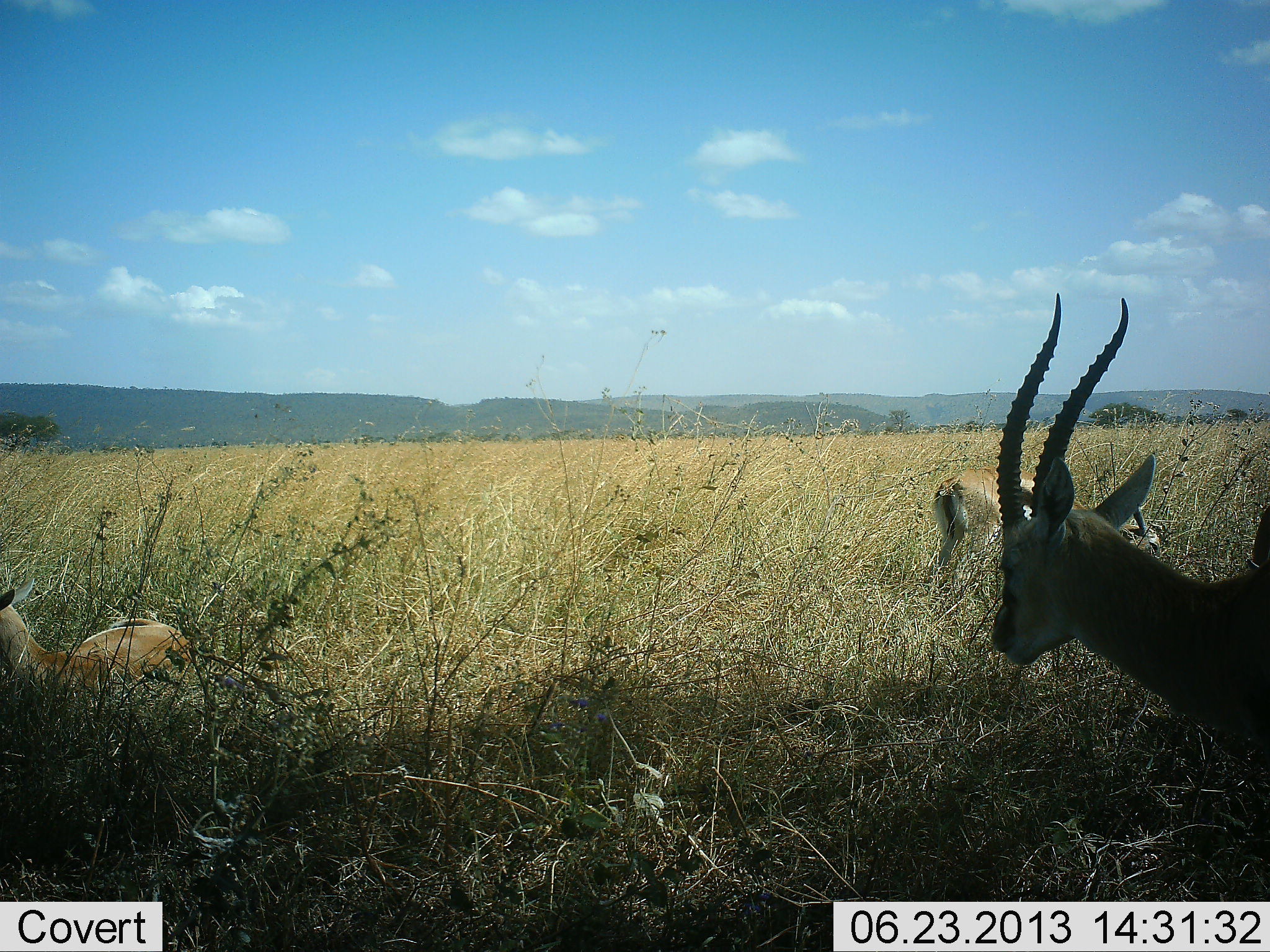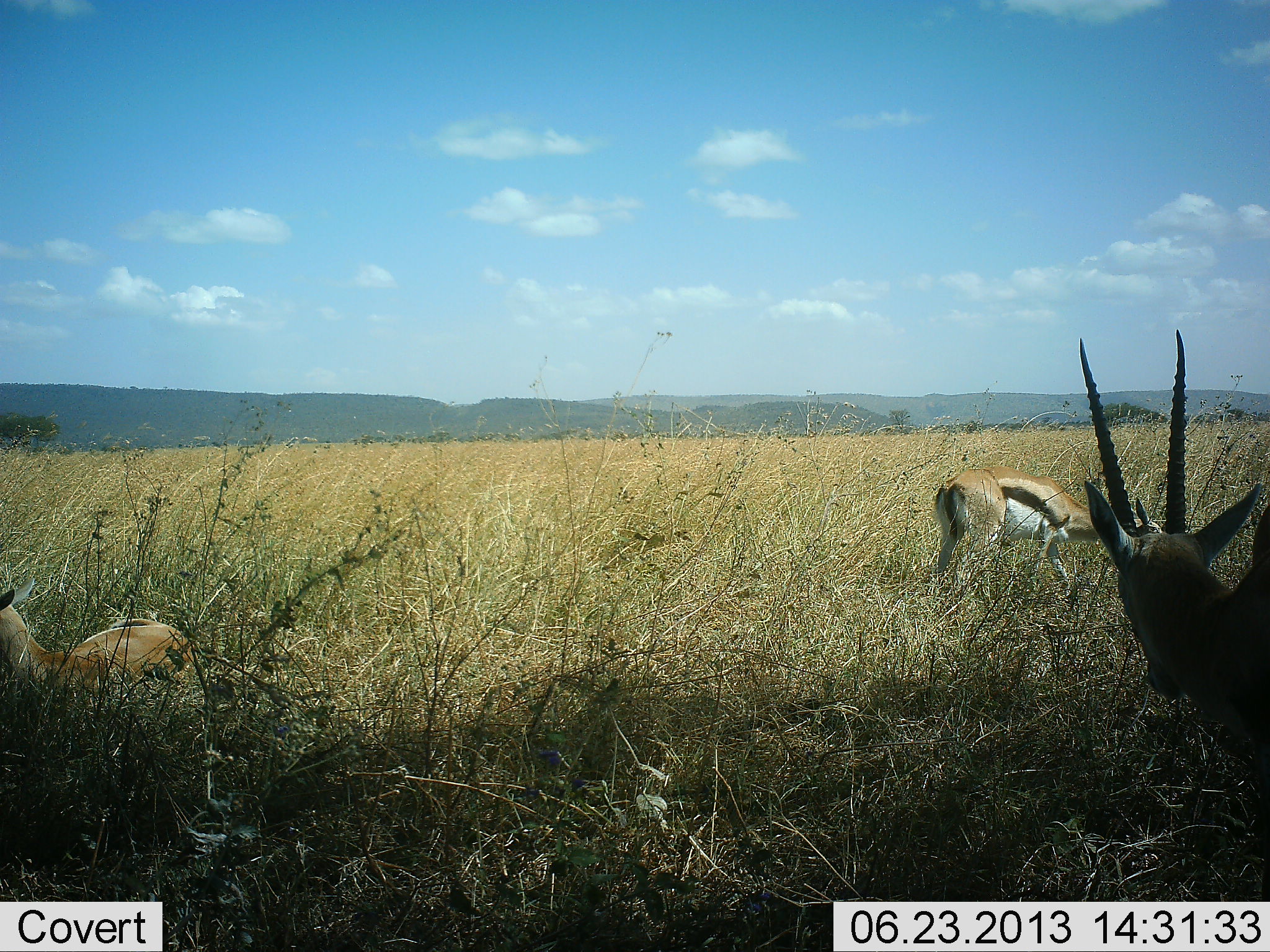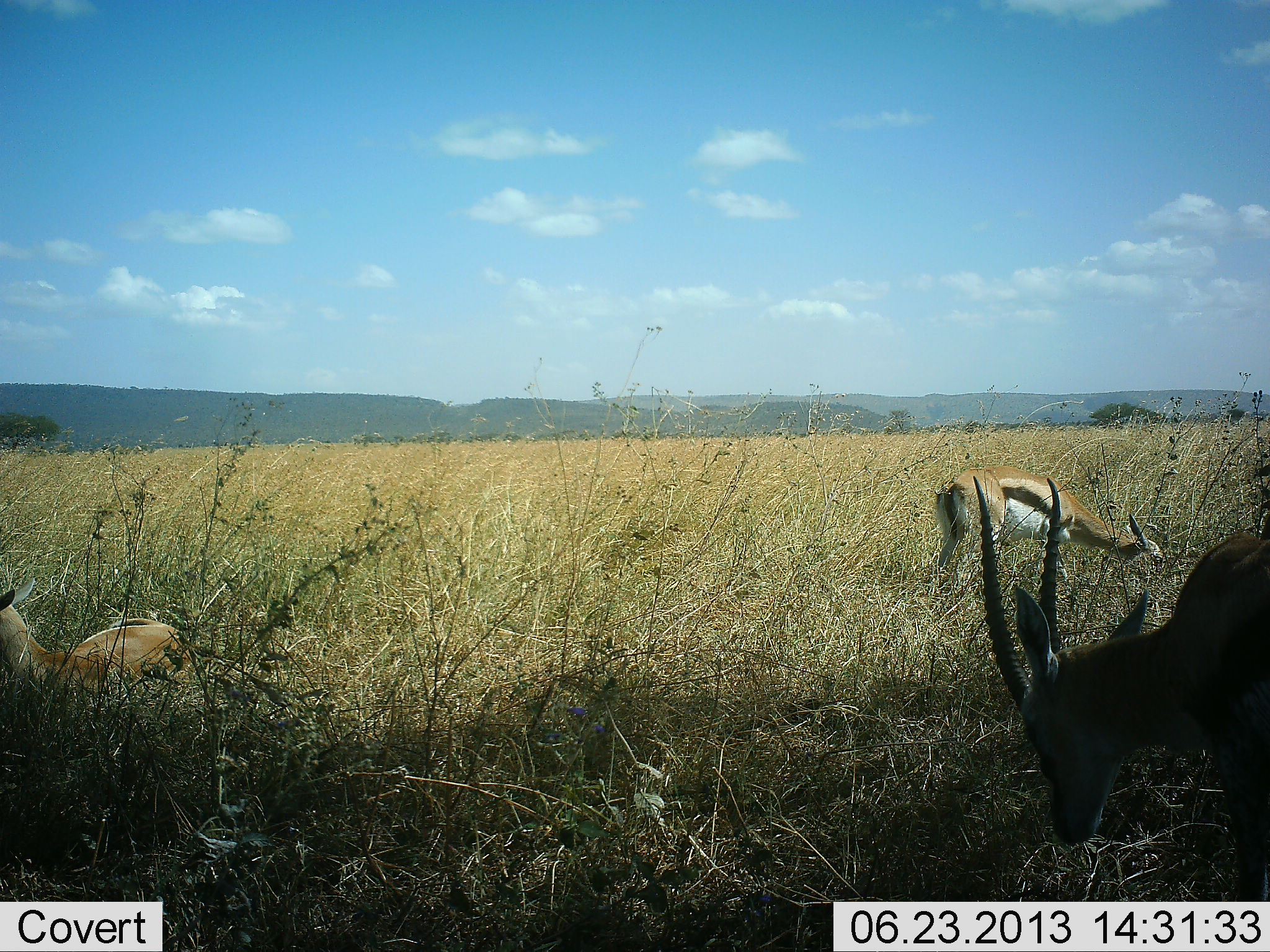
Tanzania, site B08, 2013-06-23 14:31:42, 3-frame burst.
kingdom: Animalia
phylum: Chordata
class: Mammalia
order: Artiodactyla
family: Bovidae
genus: Eudorcas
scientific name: Eudorcas thomsonii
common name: thomson's gazelle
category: gazellethomsons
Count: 3.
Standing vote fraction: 67%.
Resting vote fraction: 56%.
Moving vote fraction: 4%.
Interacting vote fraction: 0%.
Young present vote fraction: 4%.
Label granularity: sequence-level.